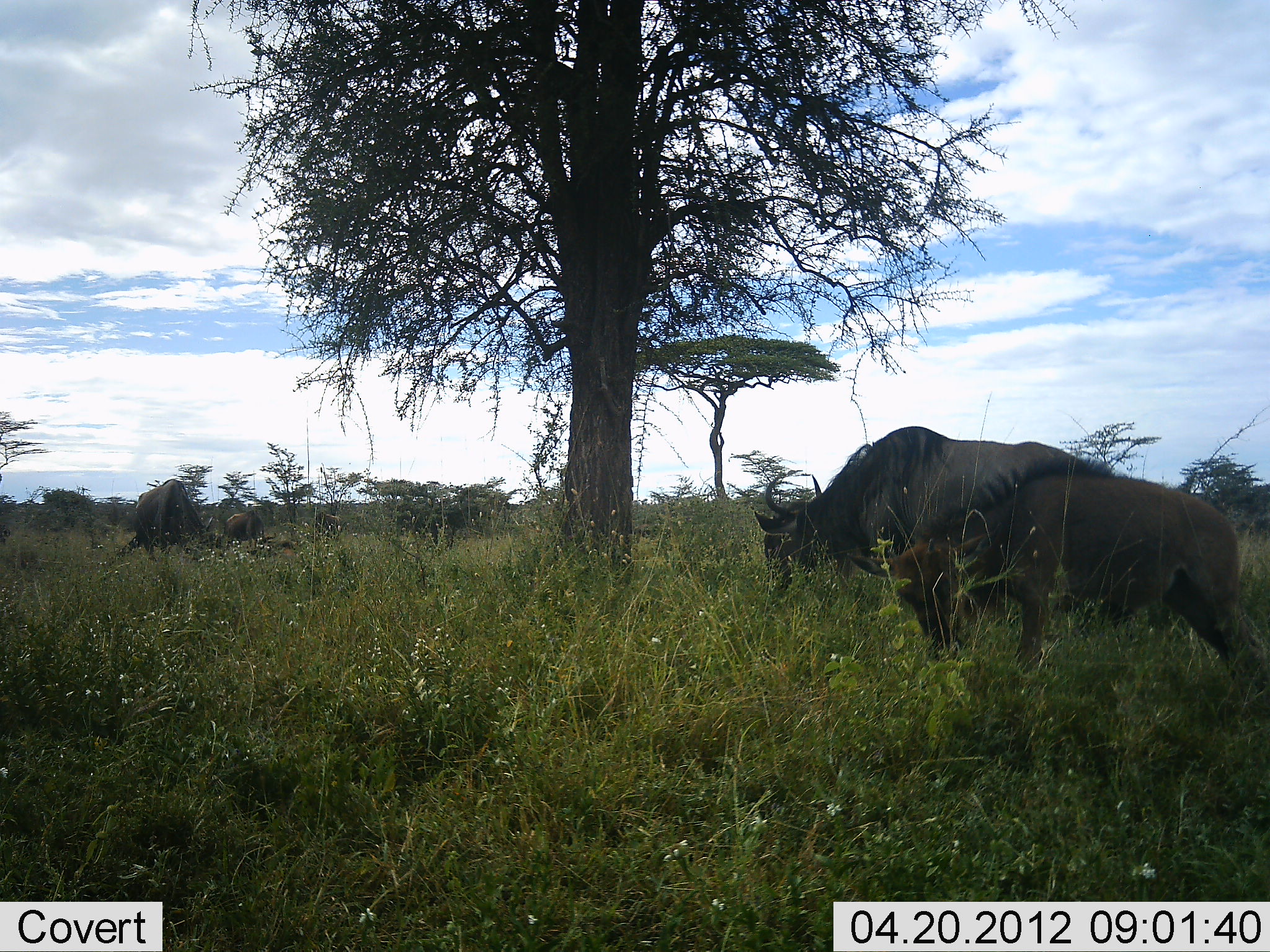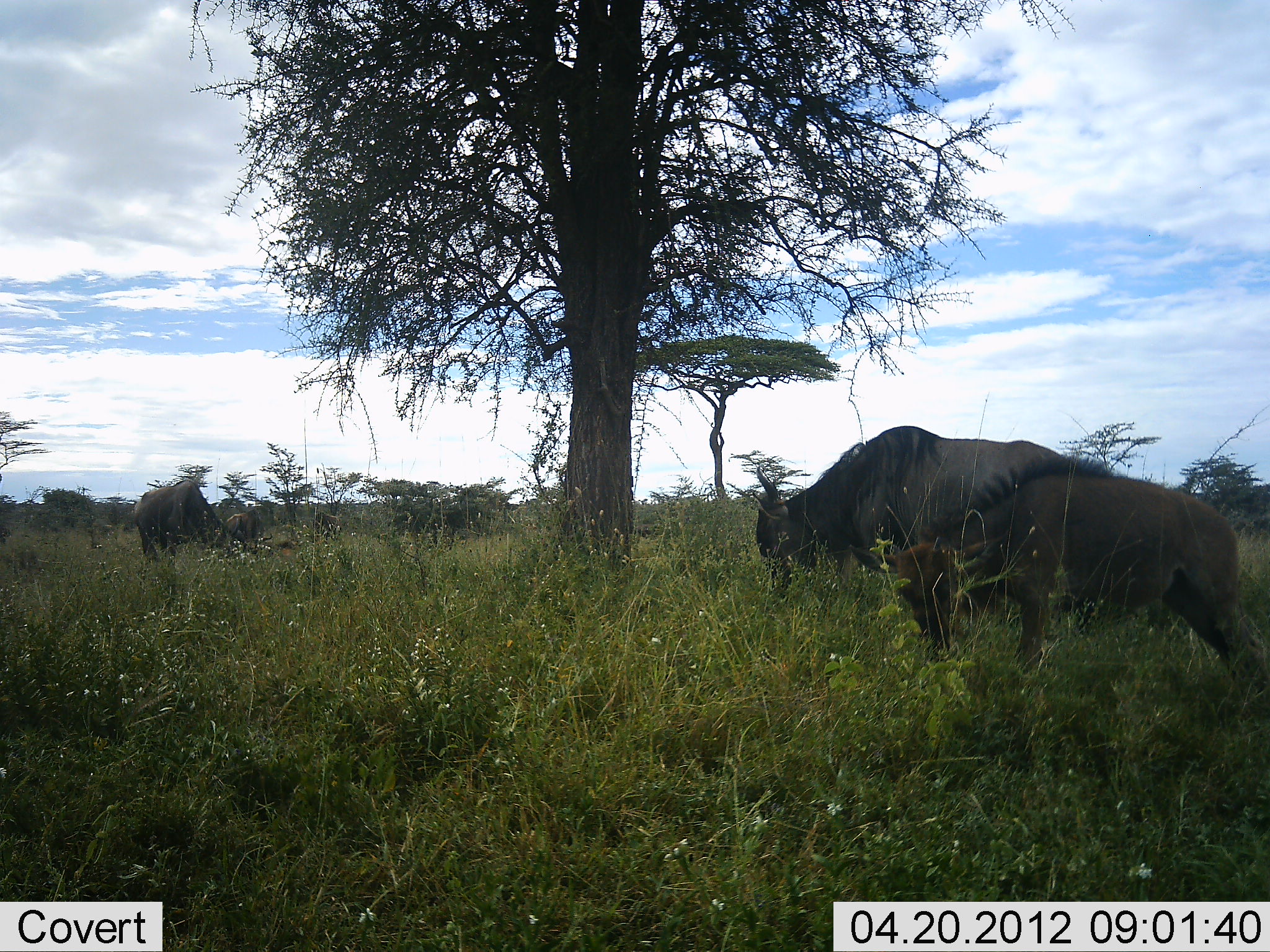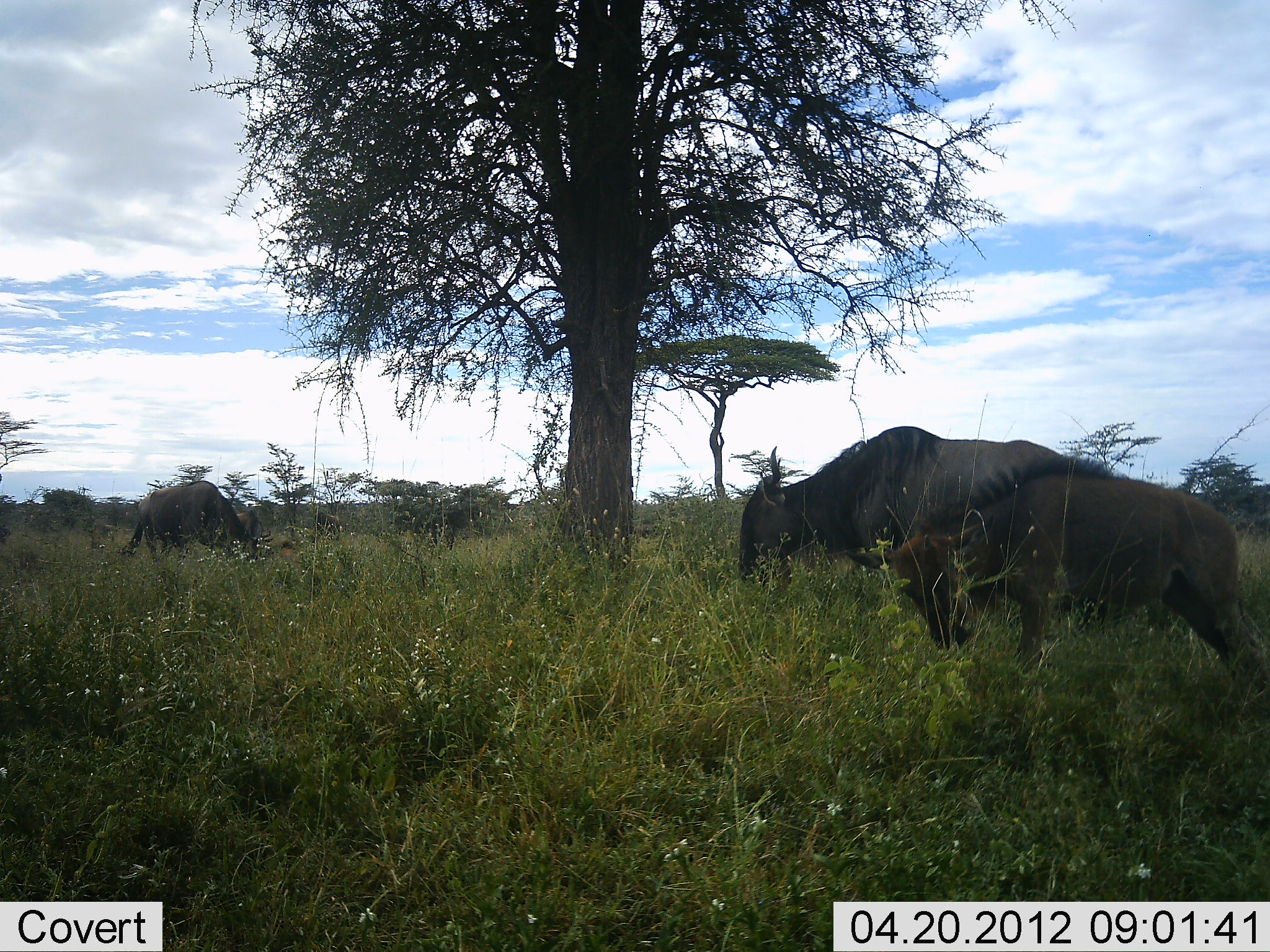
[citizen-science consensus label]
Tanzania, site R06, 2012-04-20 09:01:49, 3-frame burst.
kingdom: Animalia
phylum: Chordata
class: Mammalia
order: Artiodactyla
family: Bovidae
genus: Connochaetes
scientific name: Connochaetes taurinus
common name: blue wildebeest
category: wildebeest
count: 4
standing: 20%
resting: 0%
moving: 10%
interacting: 5%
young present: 35%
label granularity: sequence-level